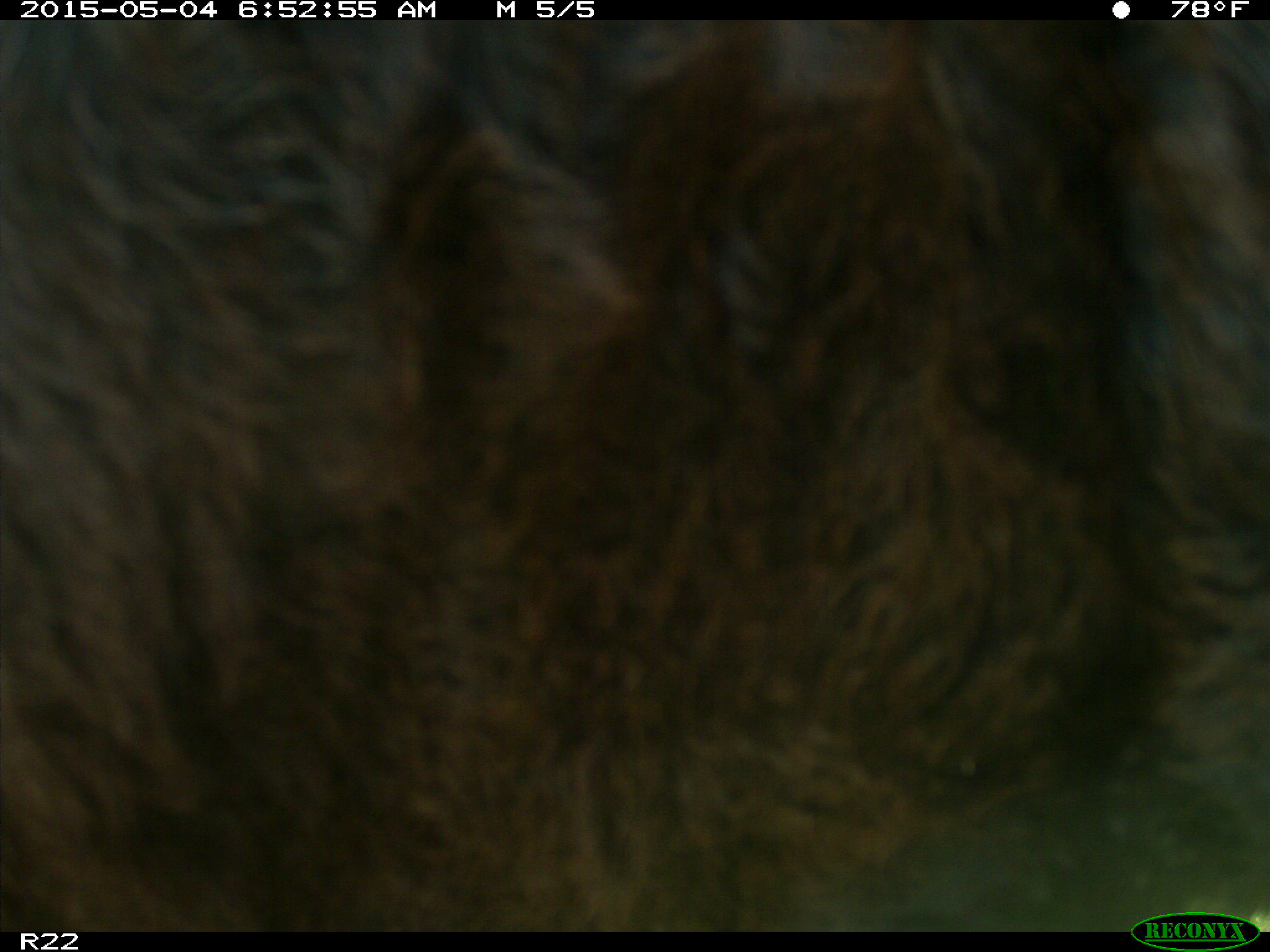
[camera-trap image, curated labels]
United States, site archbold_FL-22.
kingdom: Animalia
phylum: Chordata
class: Mammalia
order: Artiodactyla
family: Bovidae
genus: Bos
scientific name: Bos taurus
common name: domestic cow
Bos taurus (domestic cow).